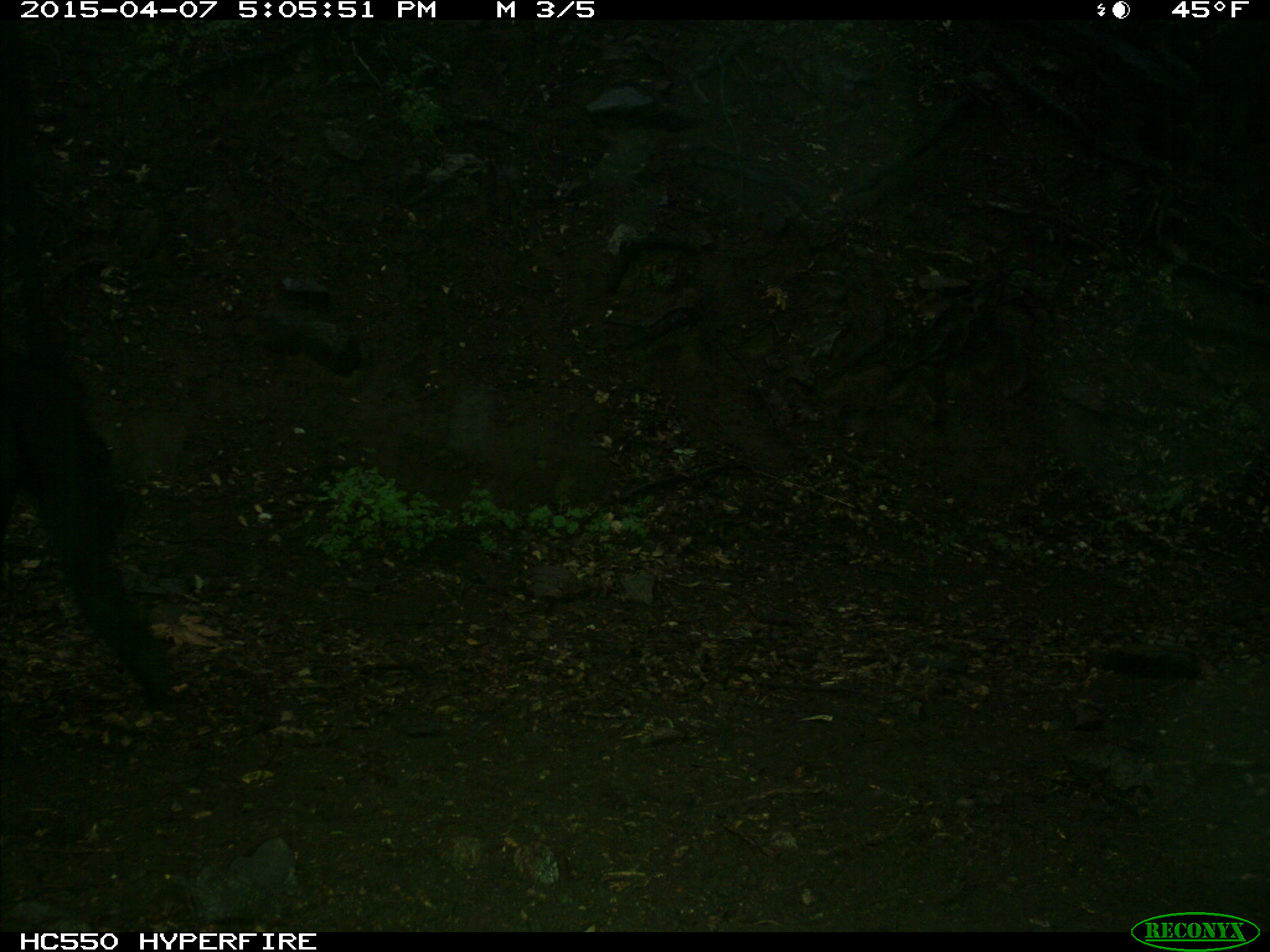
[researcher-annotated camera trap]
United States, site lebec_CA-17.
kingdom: Animalia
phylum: Chordata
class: Mammalia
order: Artiodactyla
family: Bovidae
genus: Bos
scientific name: Bos taurus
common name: domestic cow